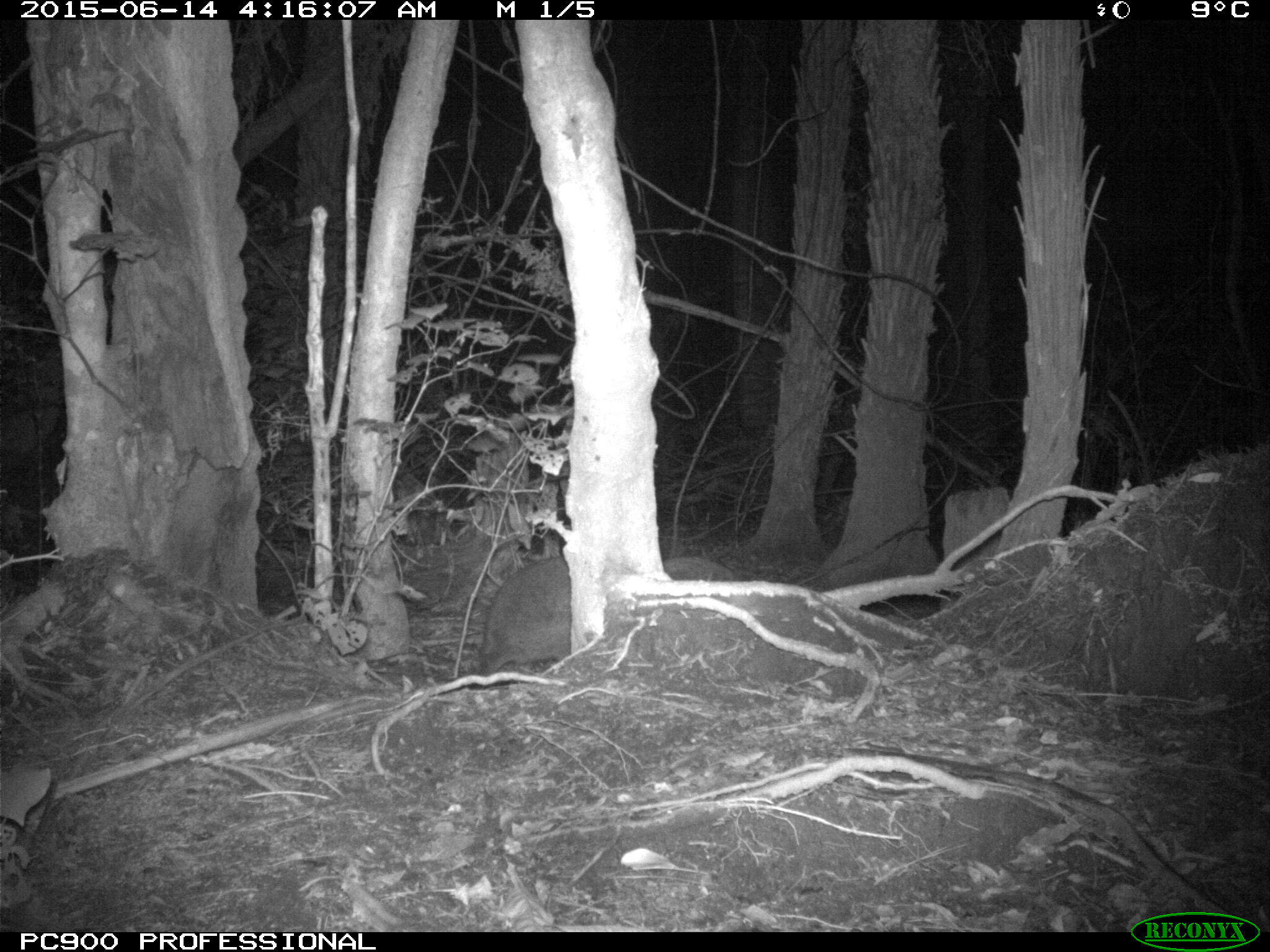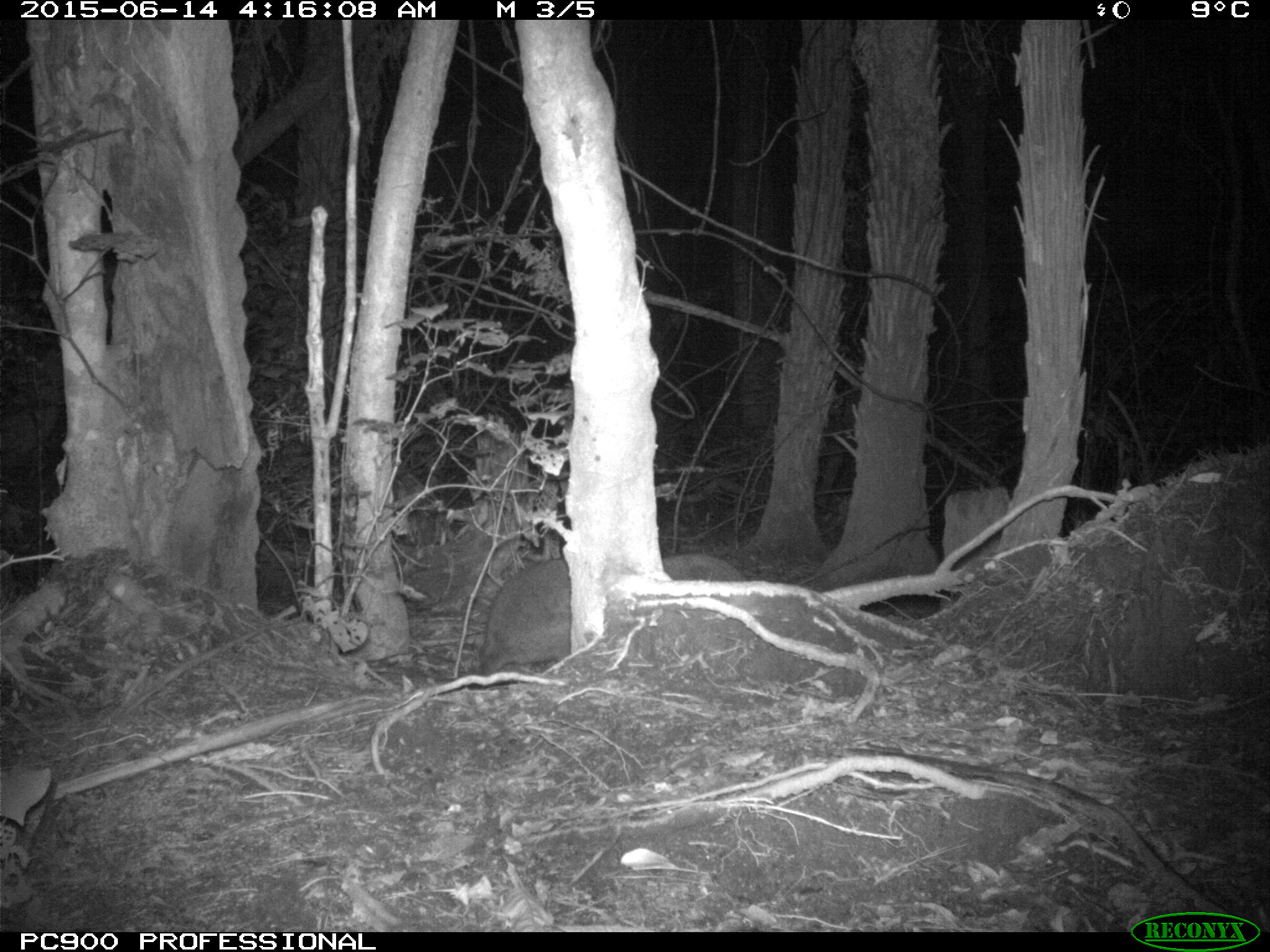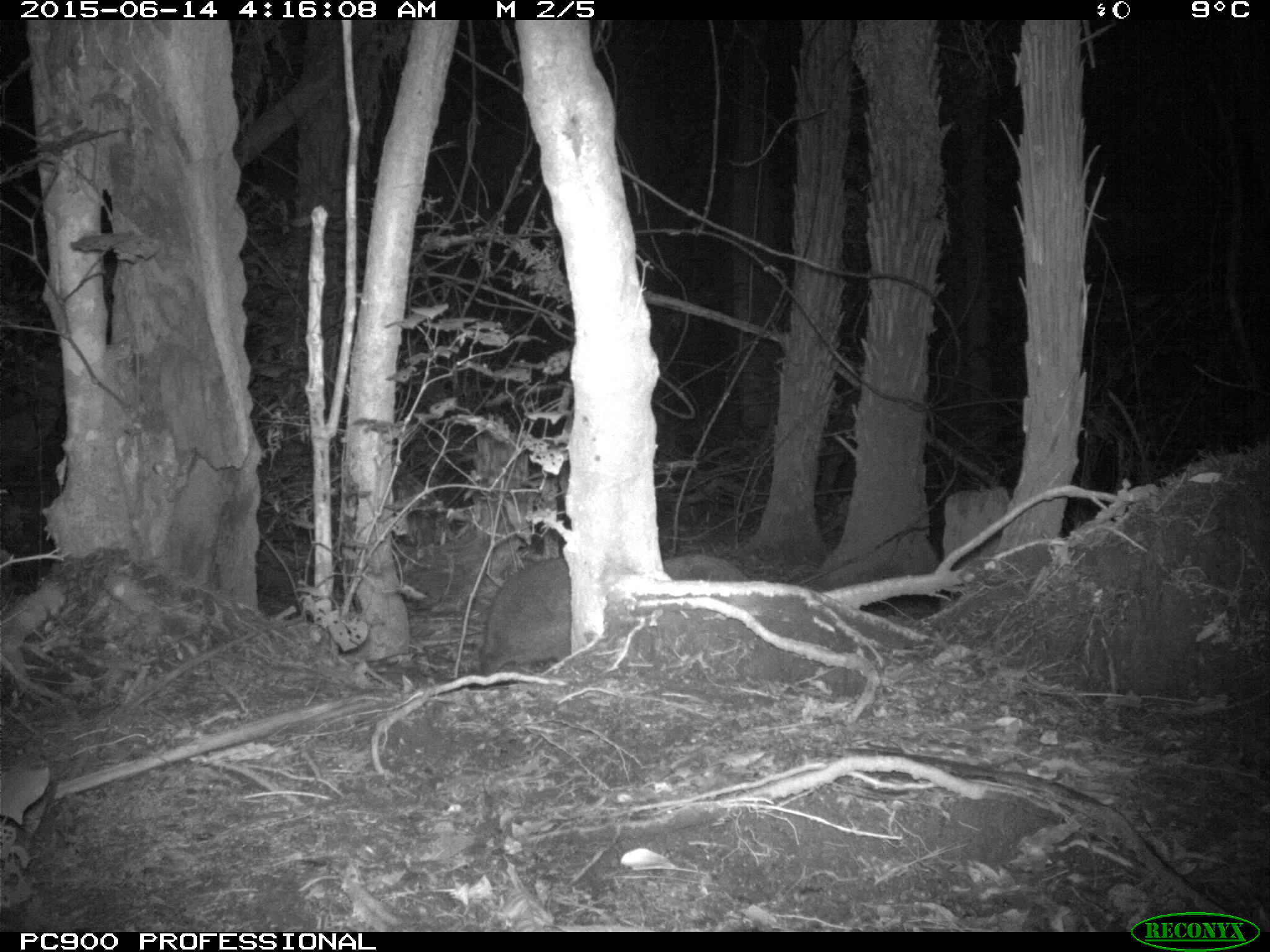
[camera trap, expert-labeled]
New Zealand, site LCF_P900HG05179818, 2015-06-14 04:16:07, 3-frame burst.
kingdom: Animalia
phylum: Chordata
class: Mammalia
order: Diprotodontia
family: Macropodidae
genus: Notamacropus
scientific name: Notamacropus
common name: wallaby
Wallaby (Notamacropus).